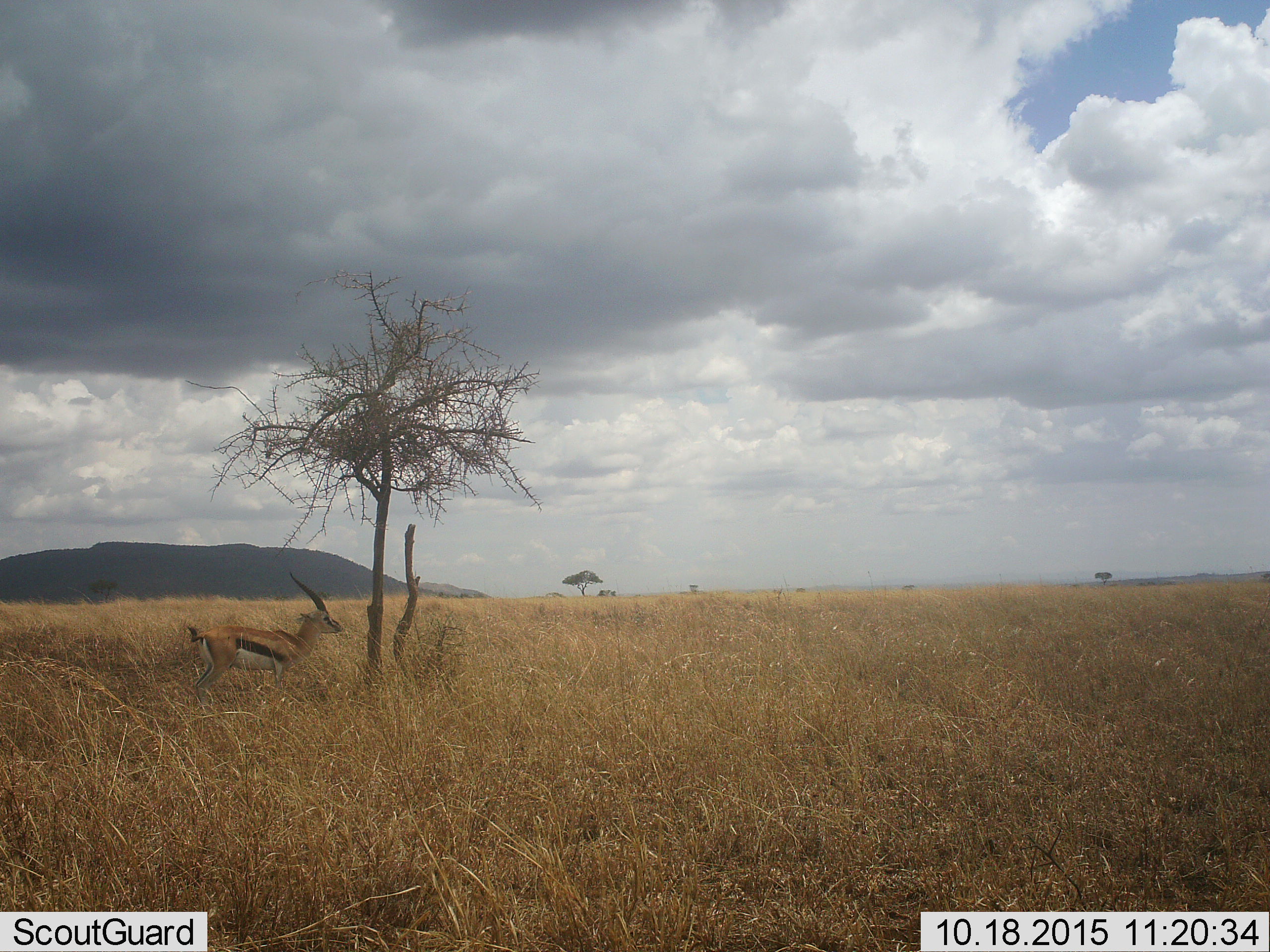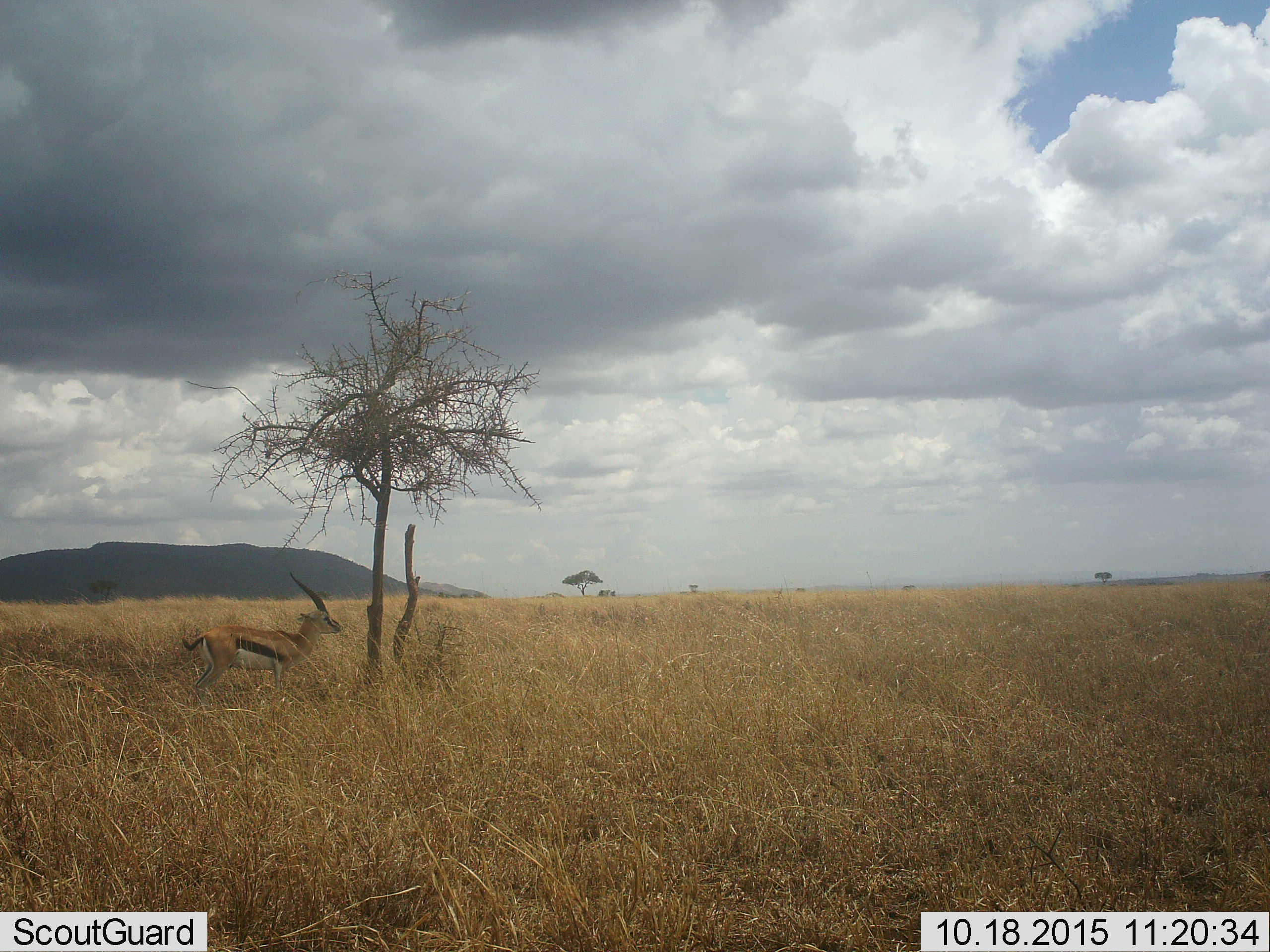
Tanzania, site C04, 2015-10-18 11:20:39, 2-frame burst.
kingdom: Animalia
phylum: Chordata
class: Mammalia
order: Artiodactyla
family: Bovidae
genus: Eudorcas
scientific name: Eudorcas thomsonii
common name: thomson's gazelle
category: gazellethomsons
Gazellethomsons (thomson's gazelle) (Eudorcas thomsonii), count 1. Behavior (volunteer vote fractions): standing 100%, resting 7%, moving 0%, interacting 0%. Young present (vote fraction): 0%. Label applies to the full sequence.